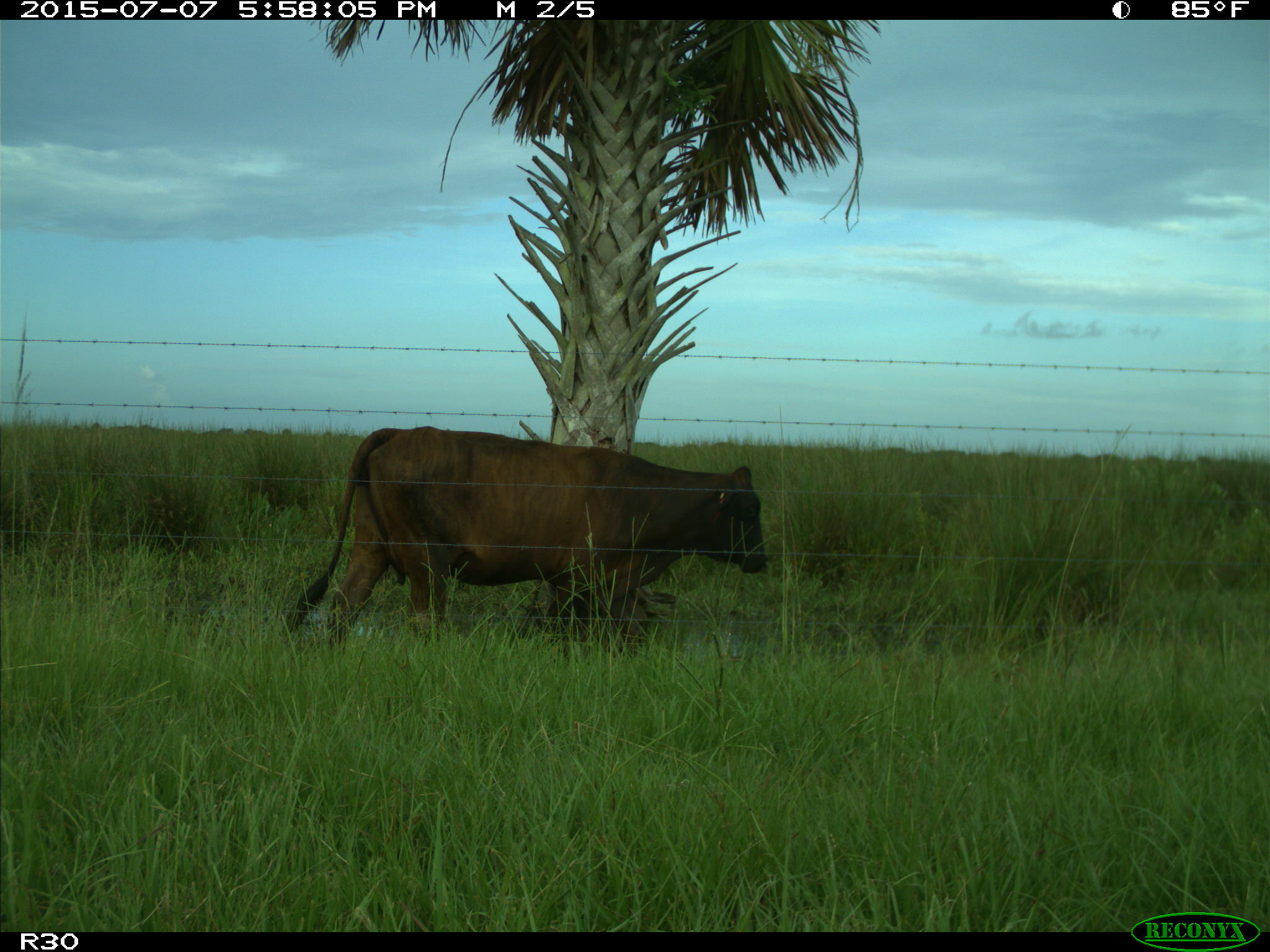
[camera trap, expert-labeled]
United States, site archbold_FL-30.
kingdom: Animalia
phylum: Chordata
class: Mammalia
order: Artiodactyla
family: Bovidae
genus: Bos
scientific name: Bos taurus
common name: domestic cow